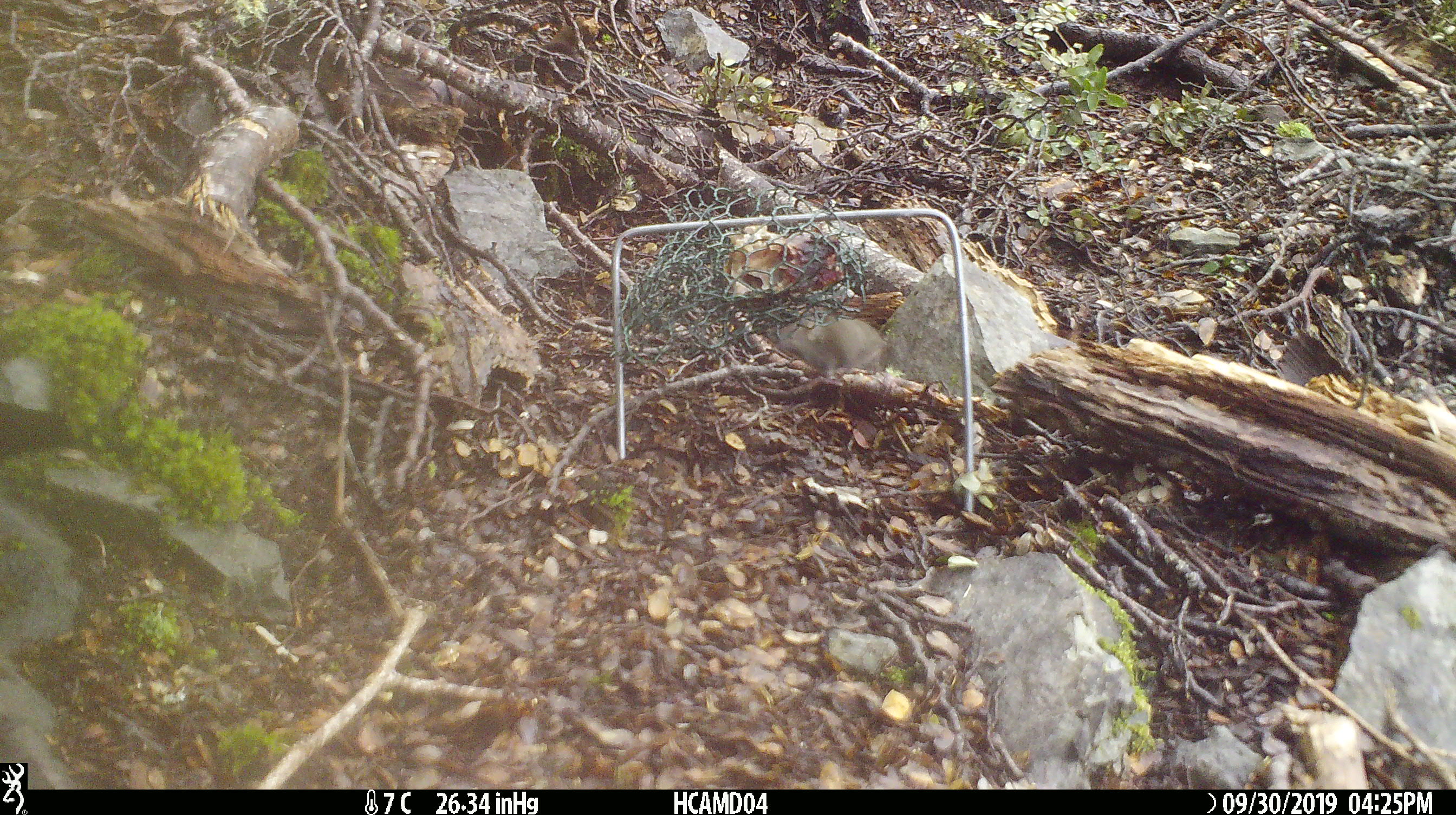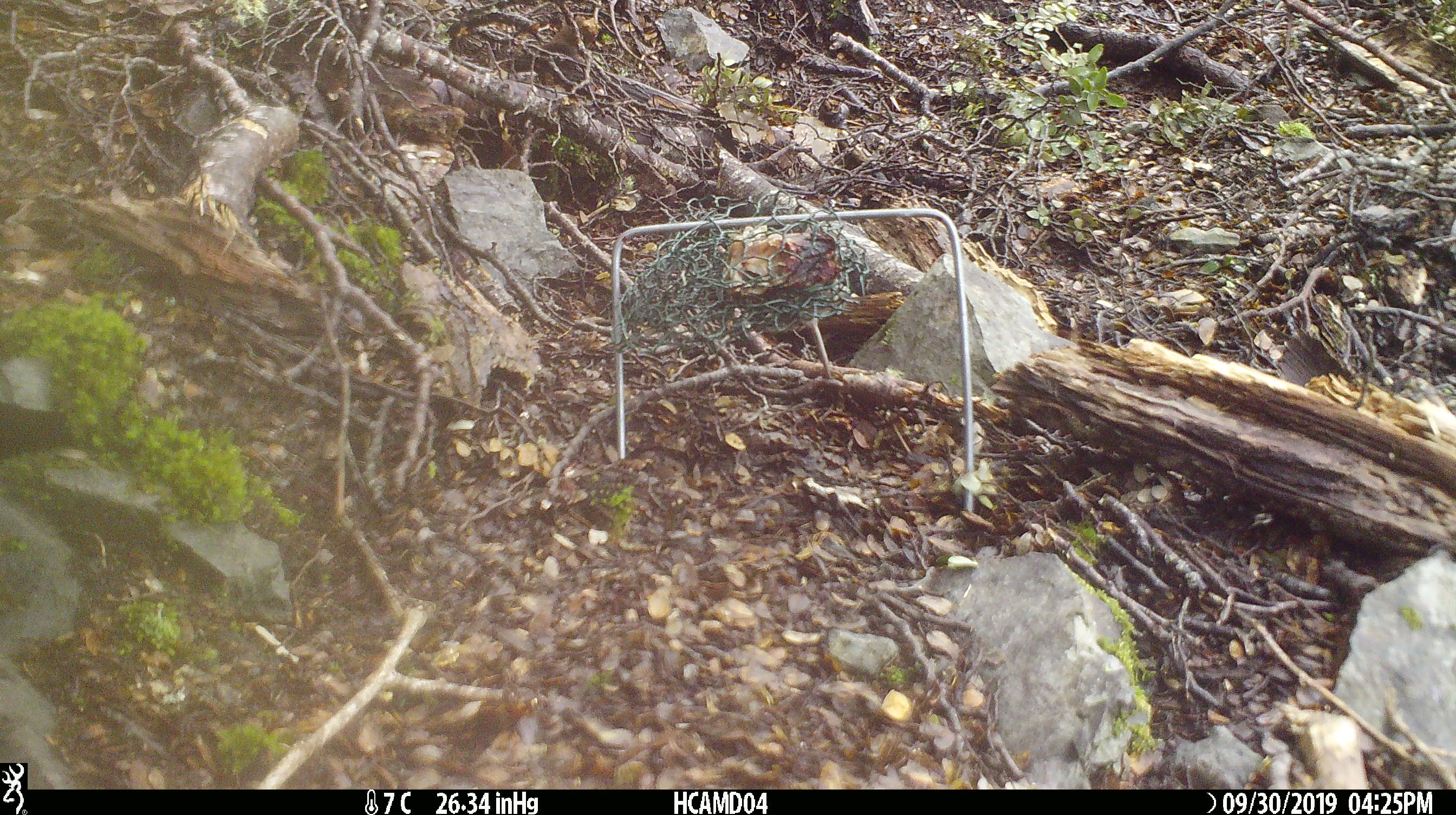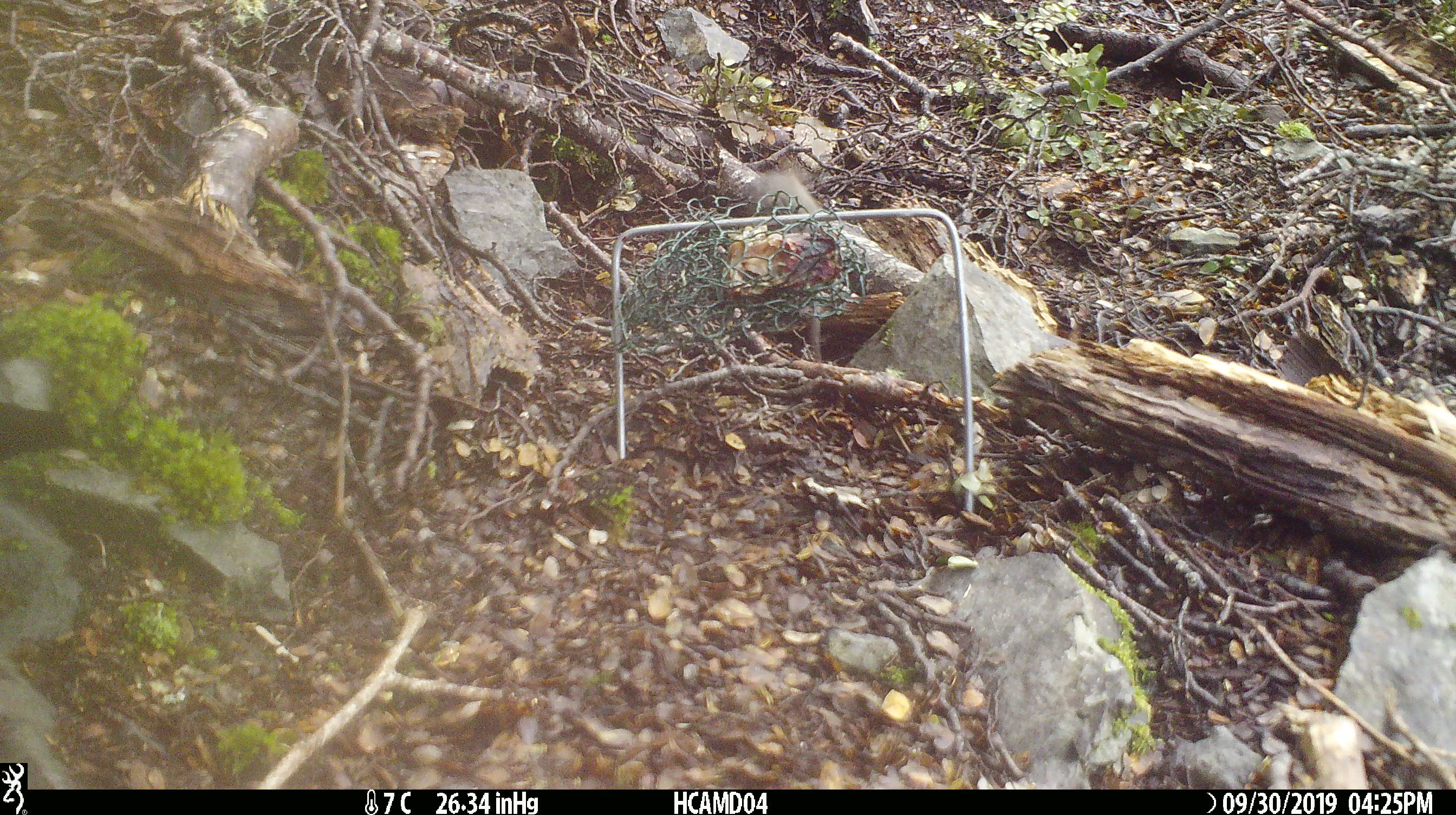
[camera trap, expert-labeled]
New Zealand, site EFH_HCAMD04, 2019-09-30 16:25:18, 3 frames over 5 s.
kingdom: Animalia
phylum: Chordata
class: Mammalia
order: Rodentia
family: Muridae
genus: Mus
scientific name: Mus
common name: mouse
Mouse (Mus).